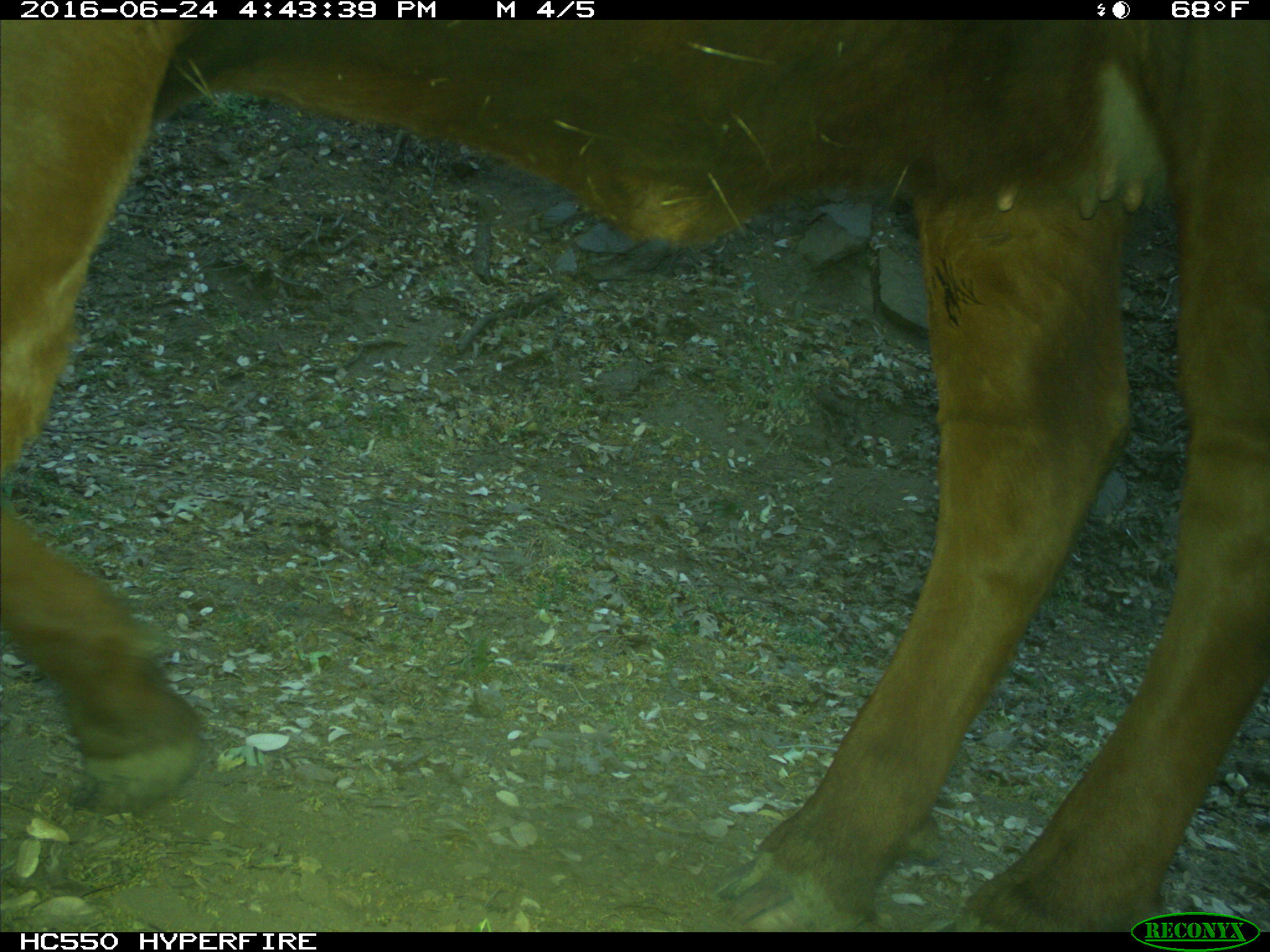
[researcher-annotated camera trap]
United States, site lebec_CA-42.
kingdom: Animalia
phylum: Chordata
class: Mammalia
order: Artiodactyla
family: Bovidae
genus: Bos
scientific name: Bos taurus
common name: domestic cow